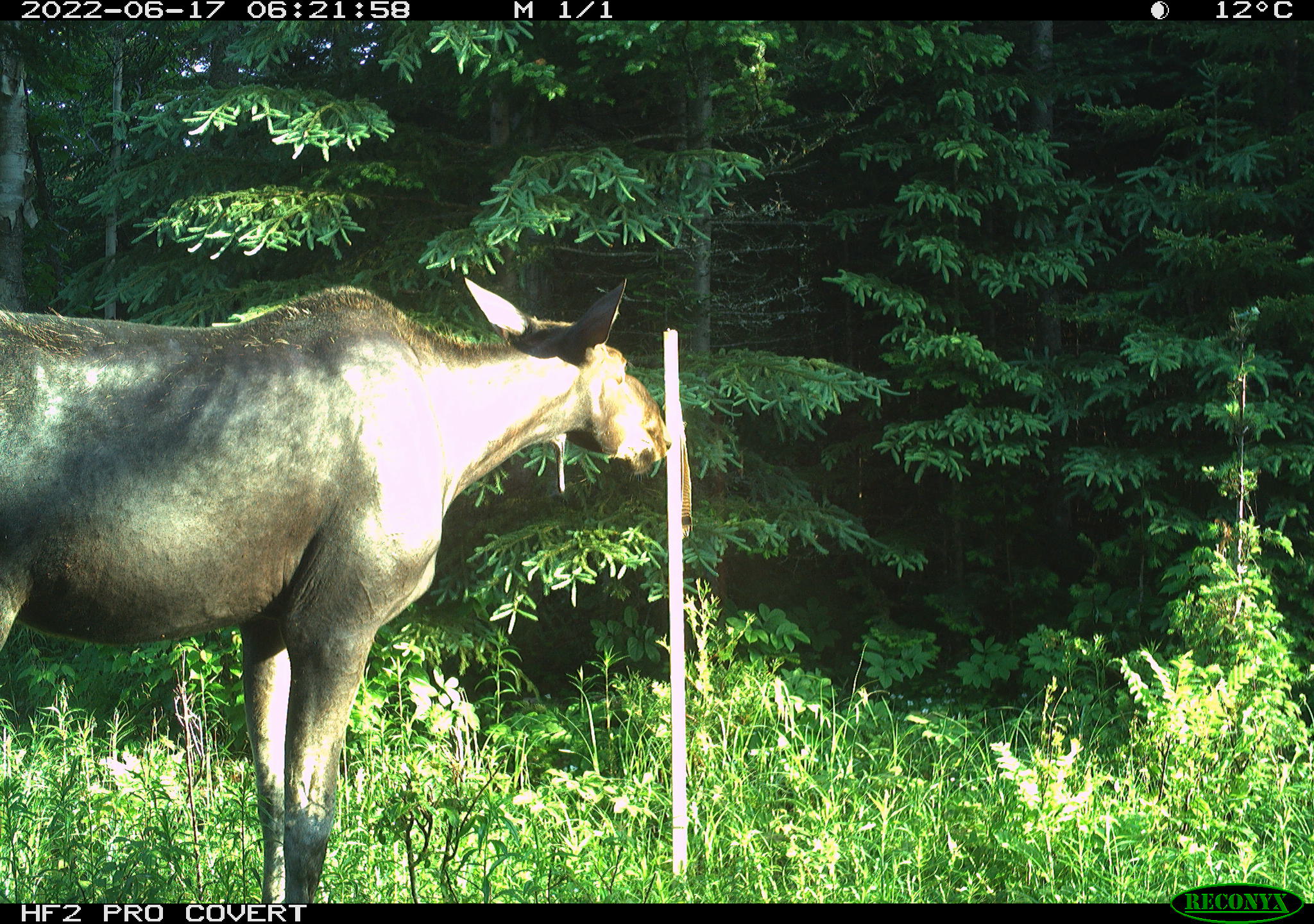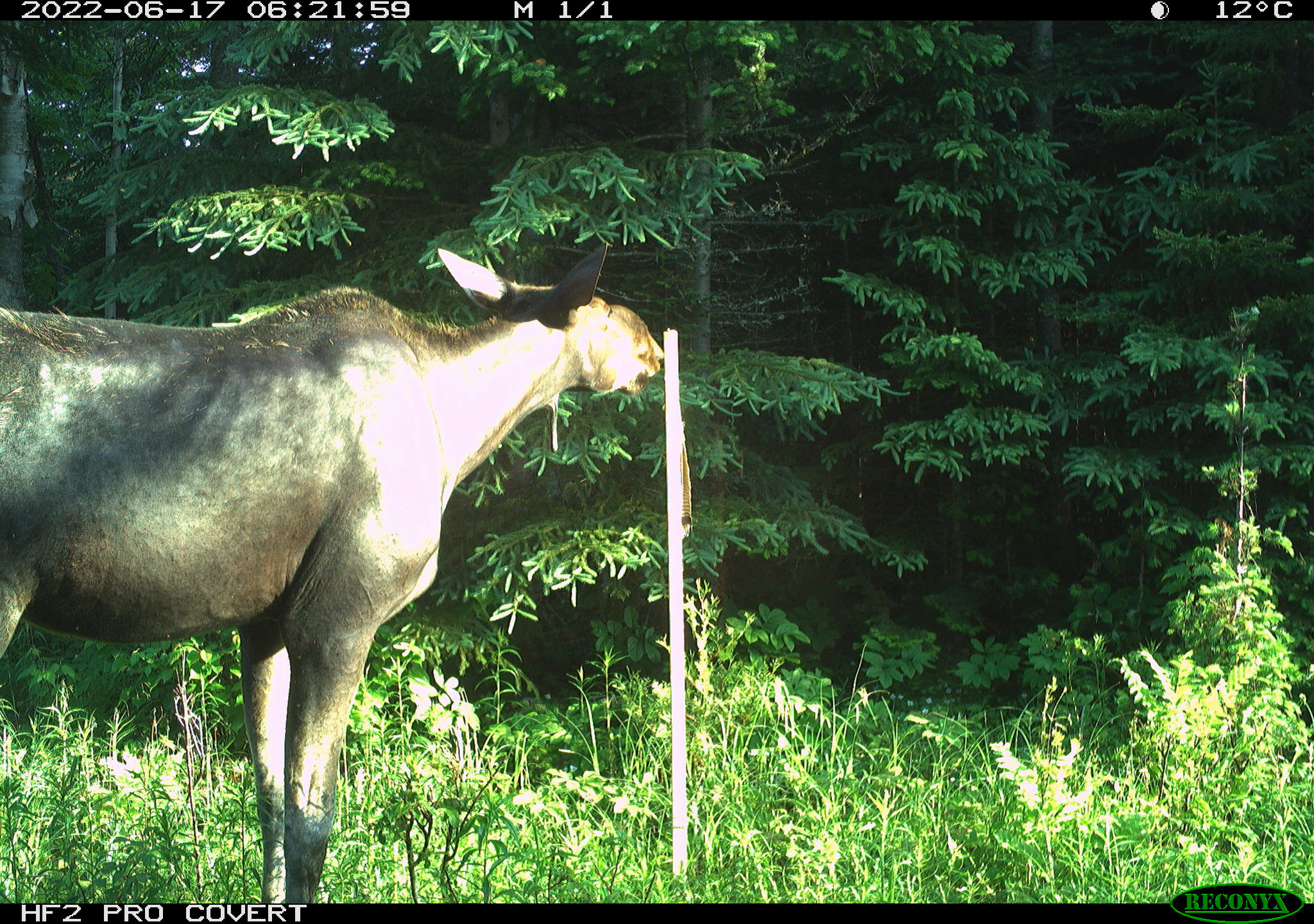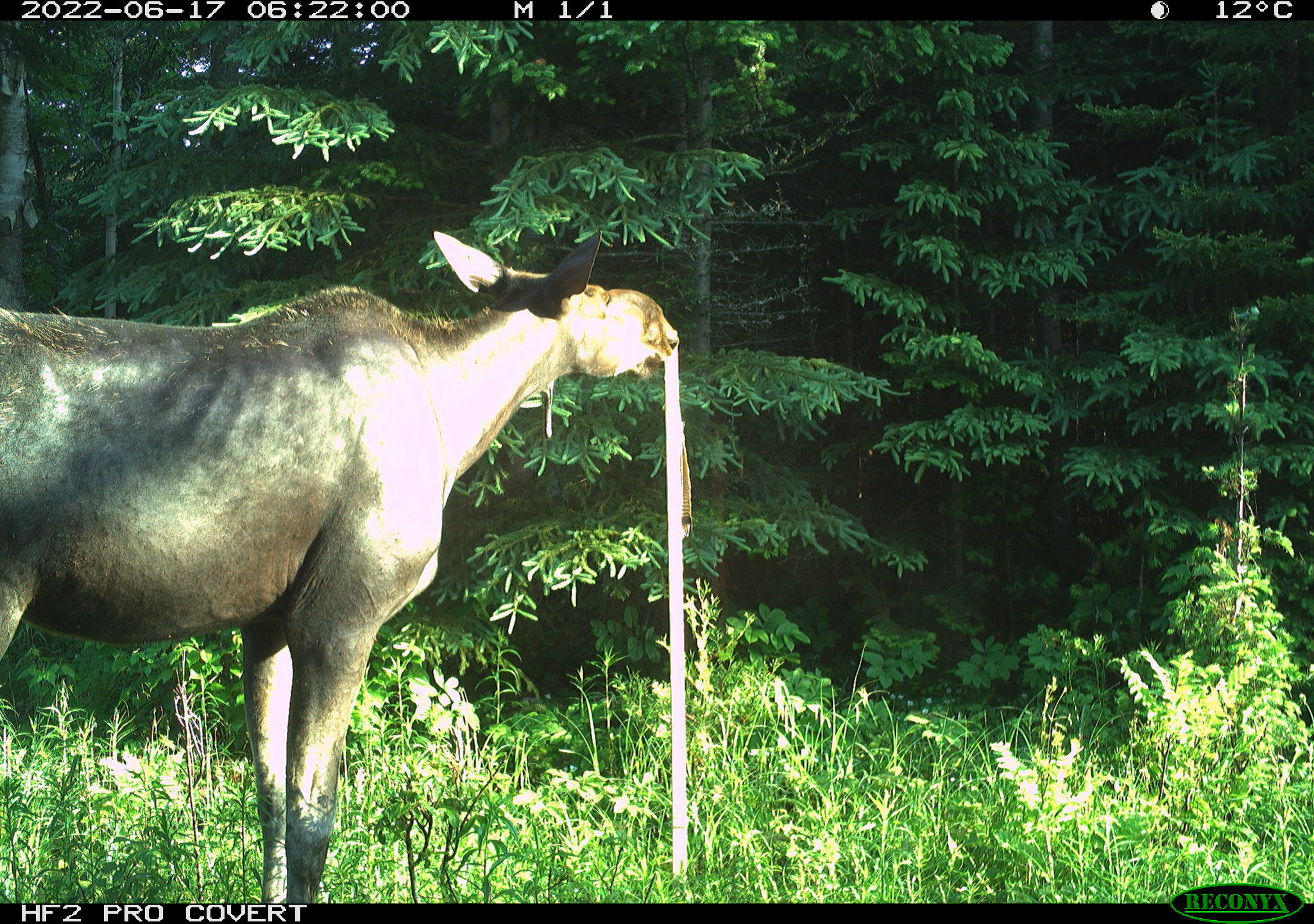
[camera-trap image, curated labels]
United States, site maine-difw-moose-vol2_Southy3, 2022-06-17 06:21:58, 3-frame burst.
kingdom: Animalia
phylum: Chordata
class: Mammalia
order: Artiodactyla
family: Cervidae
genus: Alces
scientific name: Alces alces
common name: moose